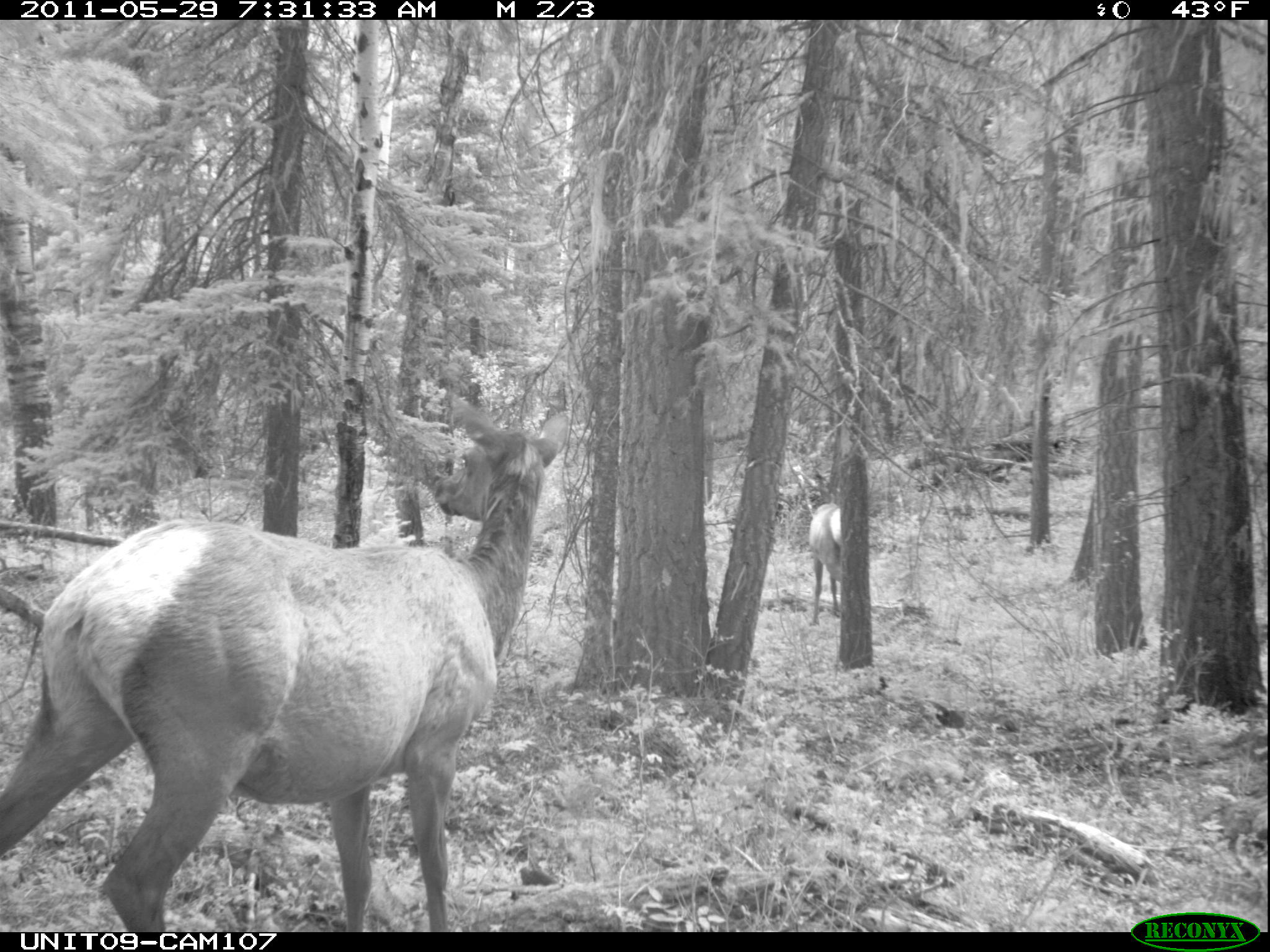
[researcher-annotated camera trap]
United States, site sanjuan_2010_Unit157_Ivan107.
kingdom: Animalia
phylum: Chordata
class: Mammalia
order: Artiodactyla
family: Cervidae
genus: Cervus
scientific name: Cervus elaphus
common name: red deer